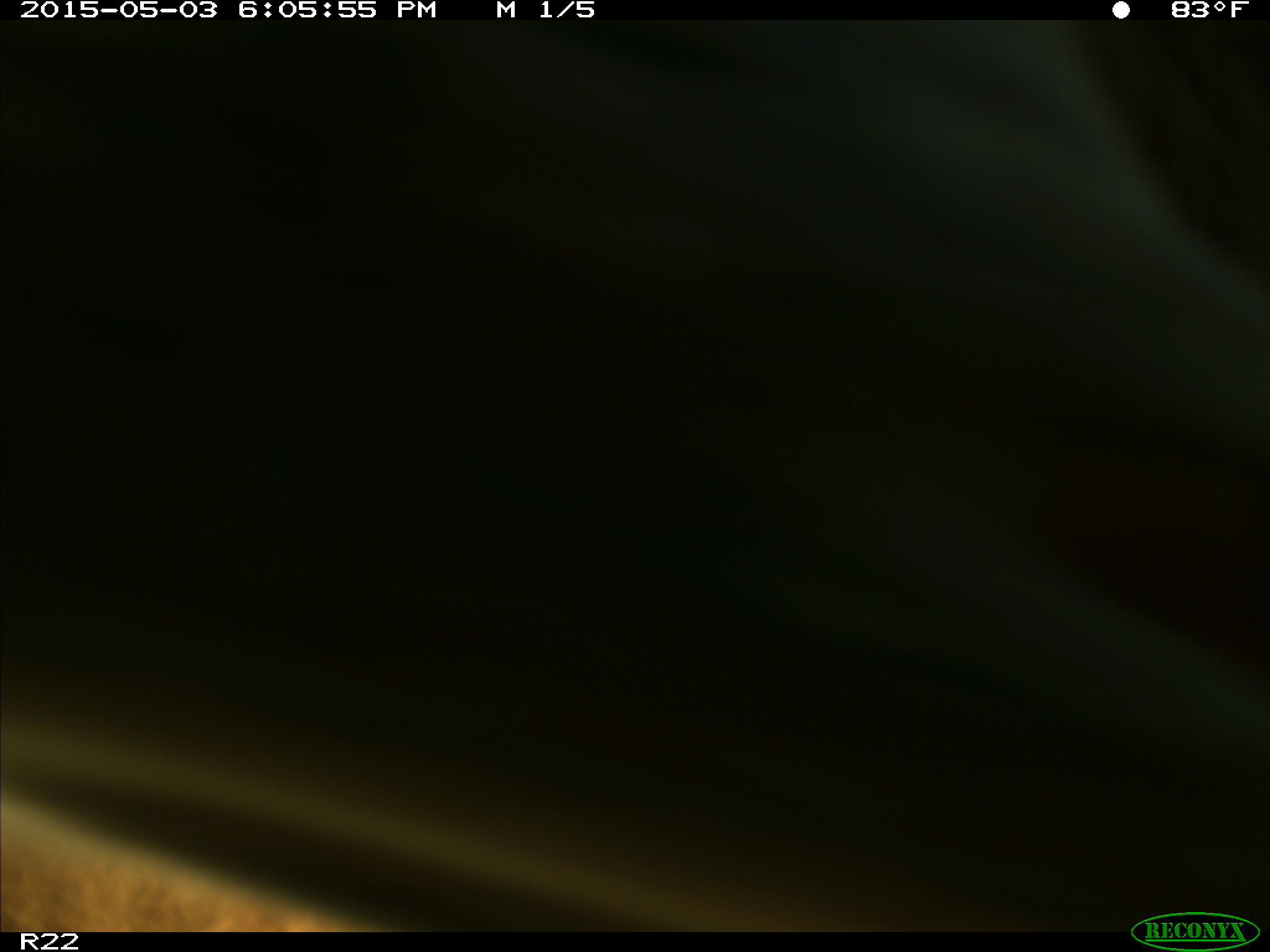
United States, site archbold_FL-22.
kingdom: Animalia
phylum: Chordata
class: Mammalia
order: Artiodactyla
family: Bovidae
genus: Bos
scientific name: Bos taurus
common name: domestic cow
Bos taurus (domestic cow).